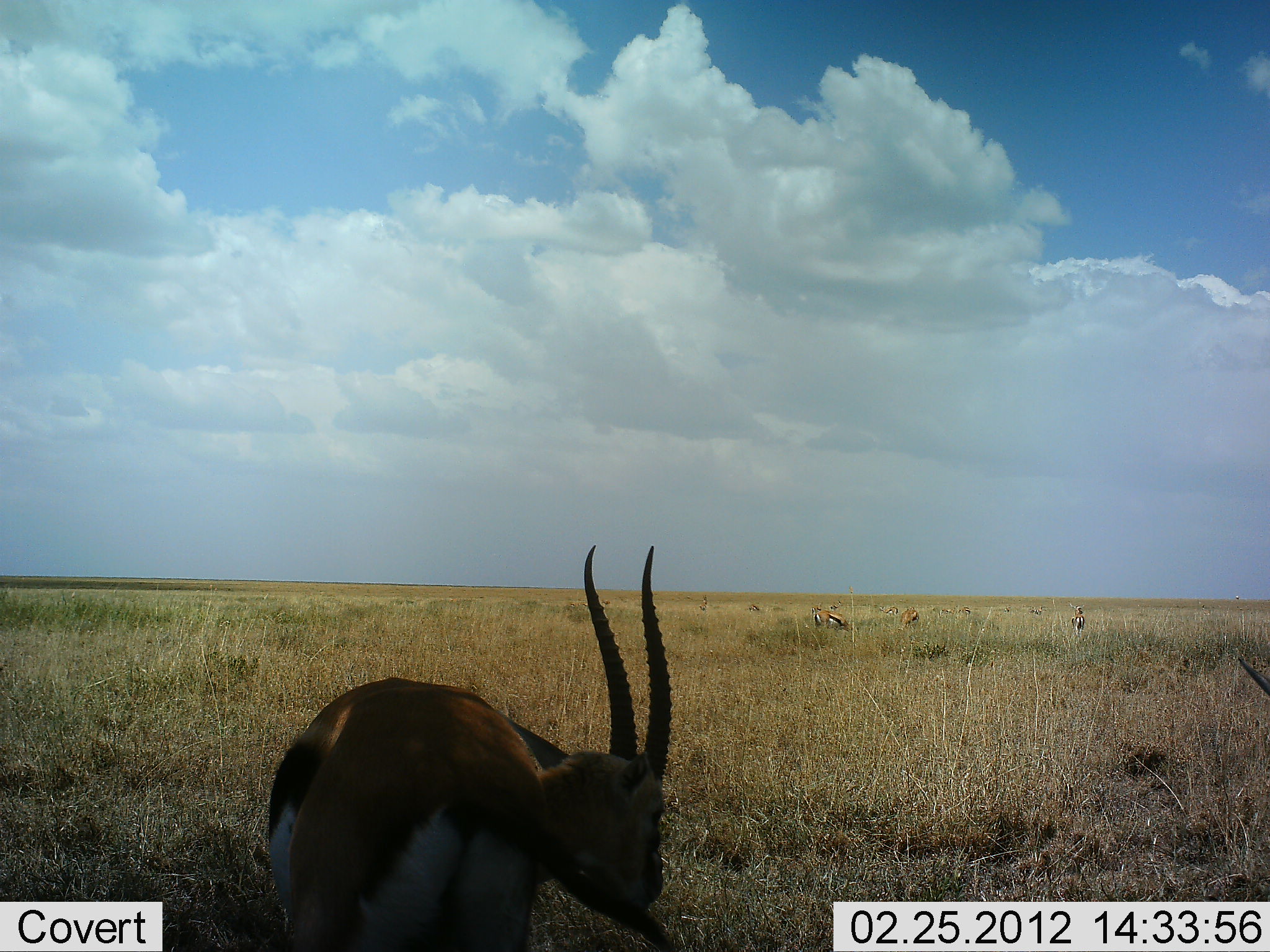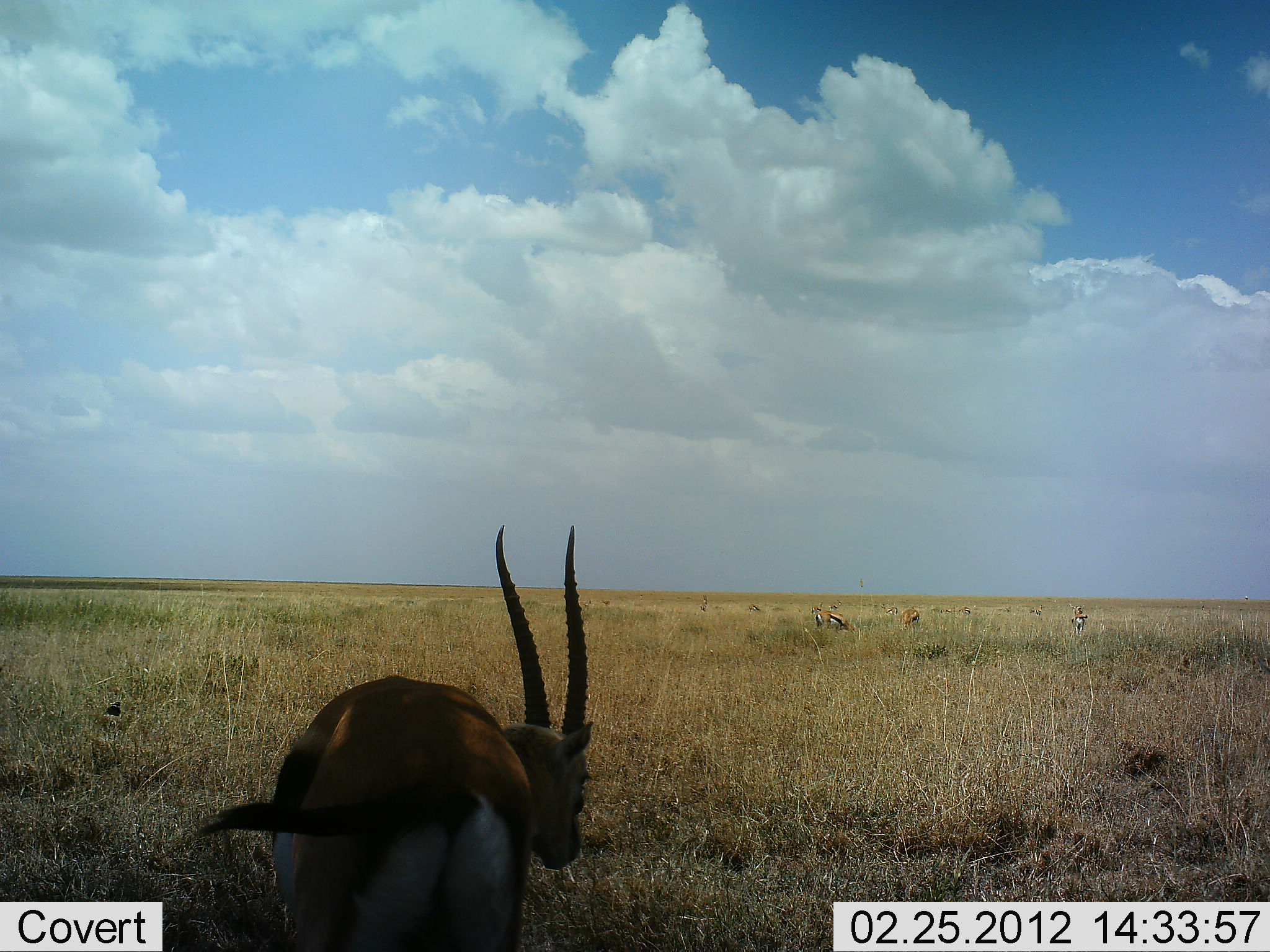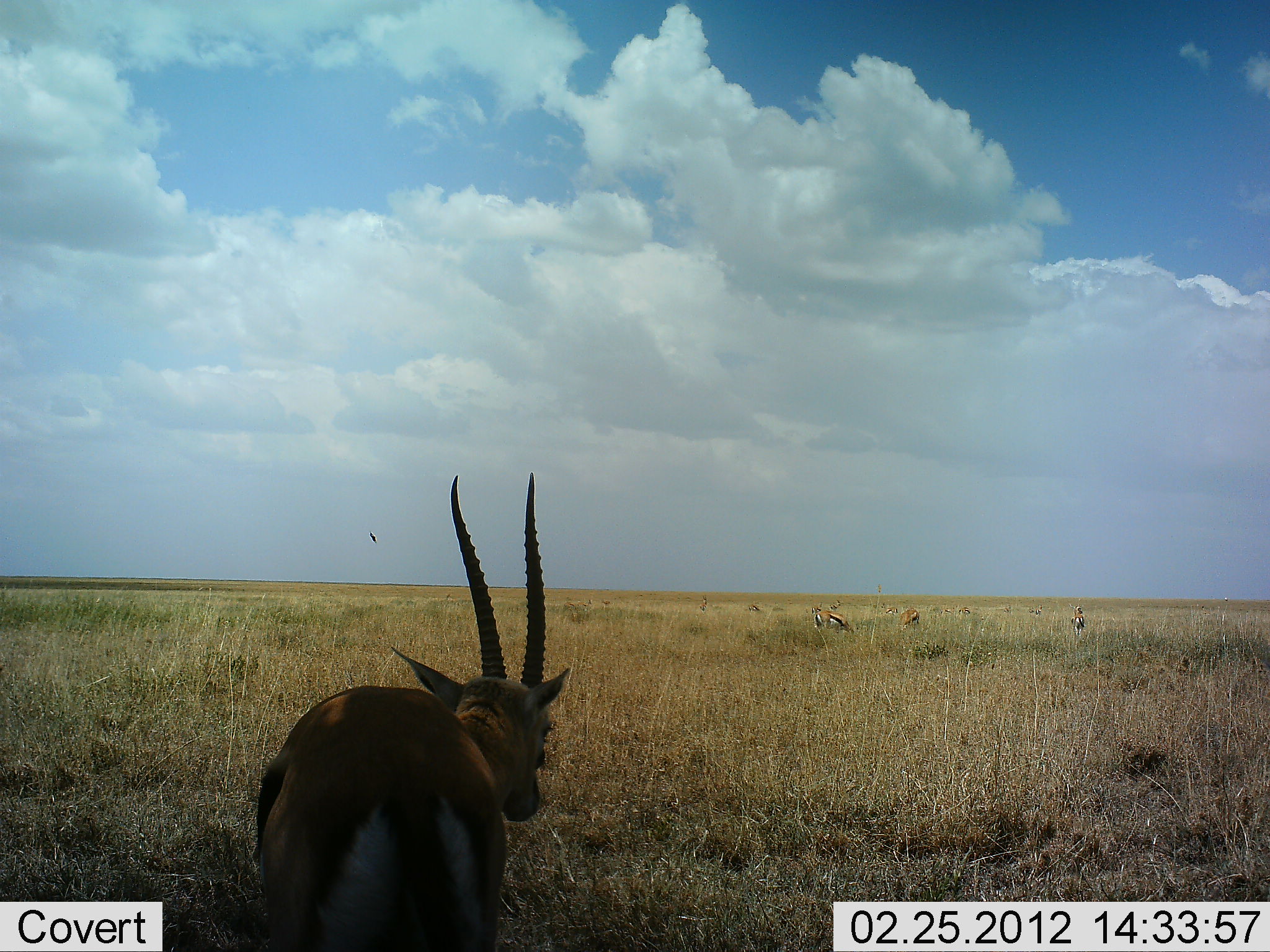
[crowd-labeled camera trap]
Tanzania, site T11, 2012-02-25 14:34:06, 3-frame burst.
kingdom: Animalia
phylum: Chordata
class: Mammalia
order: Artiodactyla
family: Bovidae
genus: Eudorcas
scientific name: Eudorcas thomsonii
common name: thomson's gazelle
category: gazellethomsons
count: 5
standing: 63%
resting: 16%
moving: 11%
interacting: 0%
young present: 0%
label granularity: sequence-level